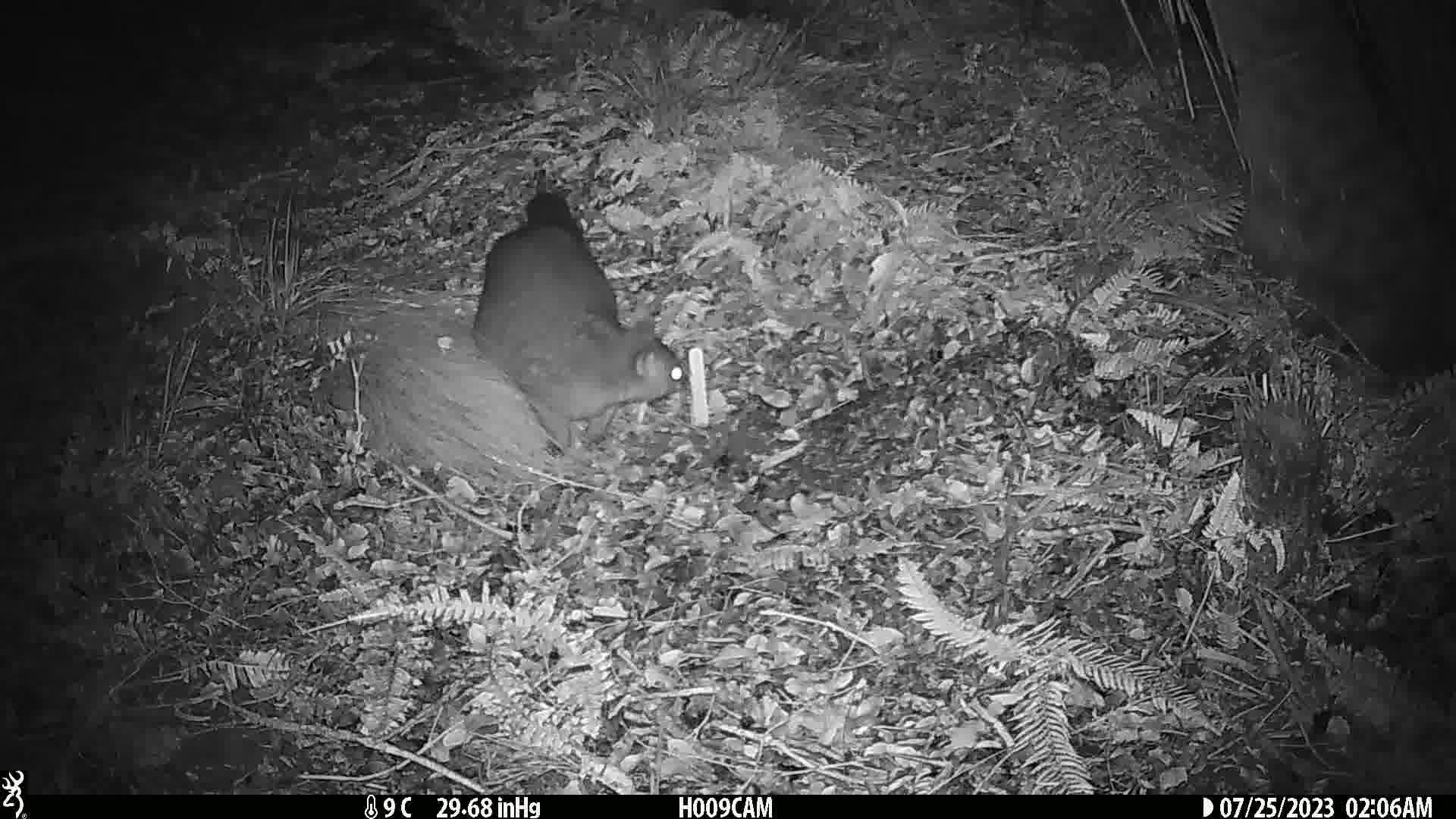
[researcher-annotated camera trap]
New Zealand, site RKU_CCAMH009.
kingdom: Animalia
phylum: Chordata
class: Mammalia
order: Diprotodontia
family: Phalangeridae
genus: Trichosurus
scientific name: Trichosurus vulpecula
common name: common brushtail possum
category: possum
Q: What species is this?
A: Possum (common brushtail possum) (Trichosurus vulpecula).